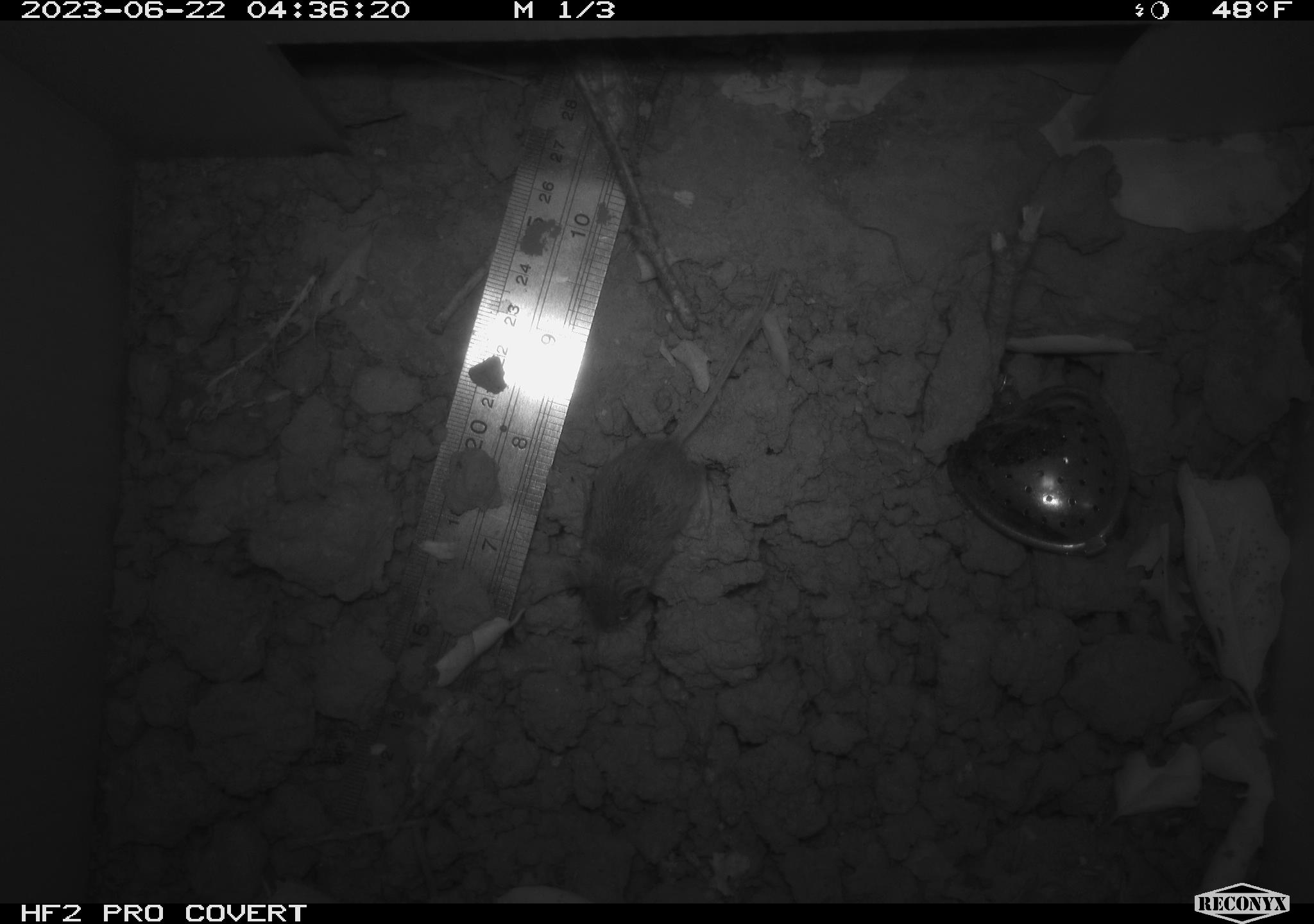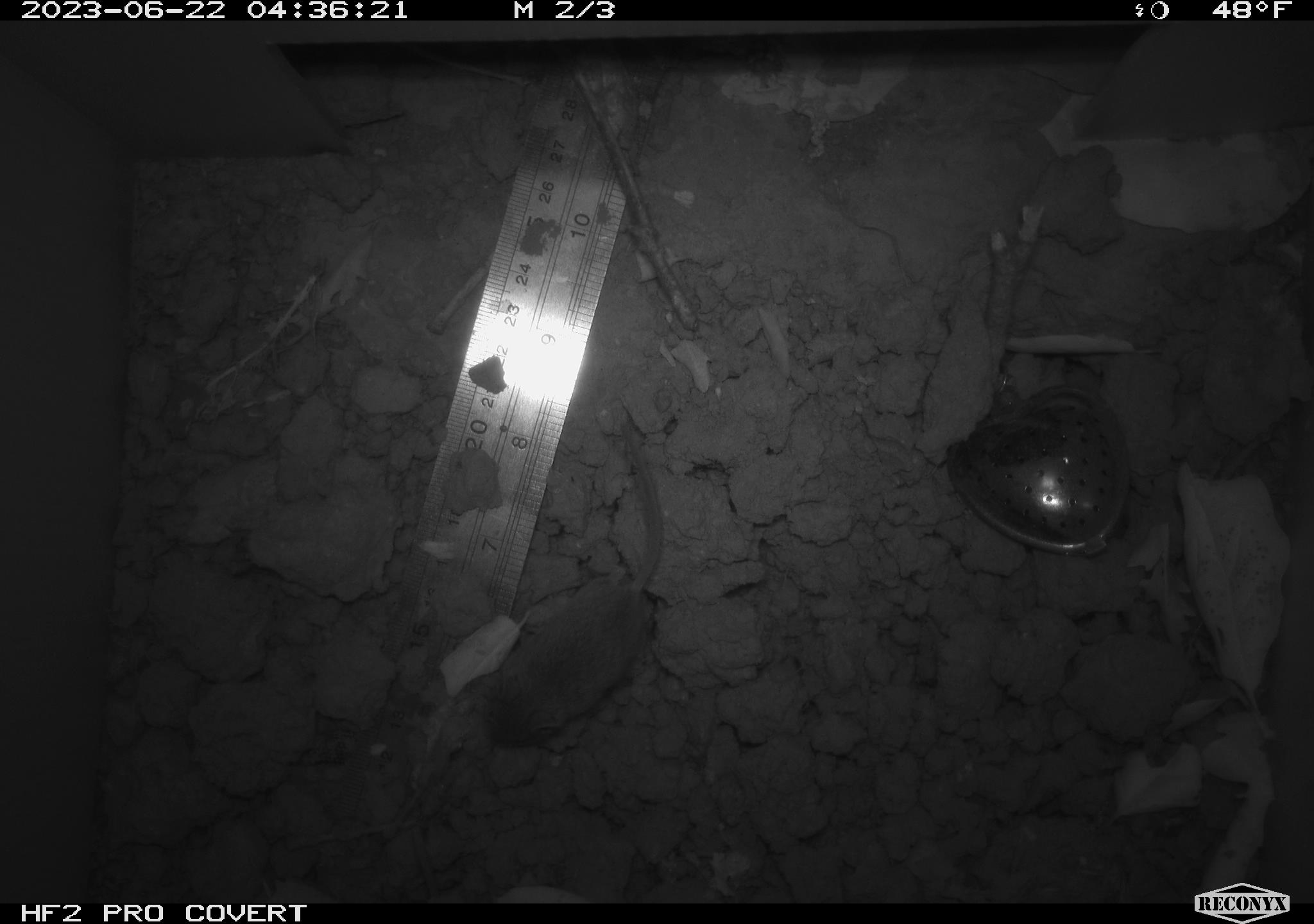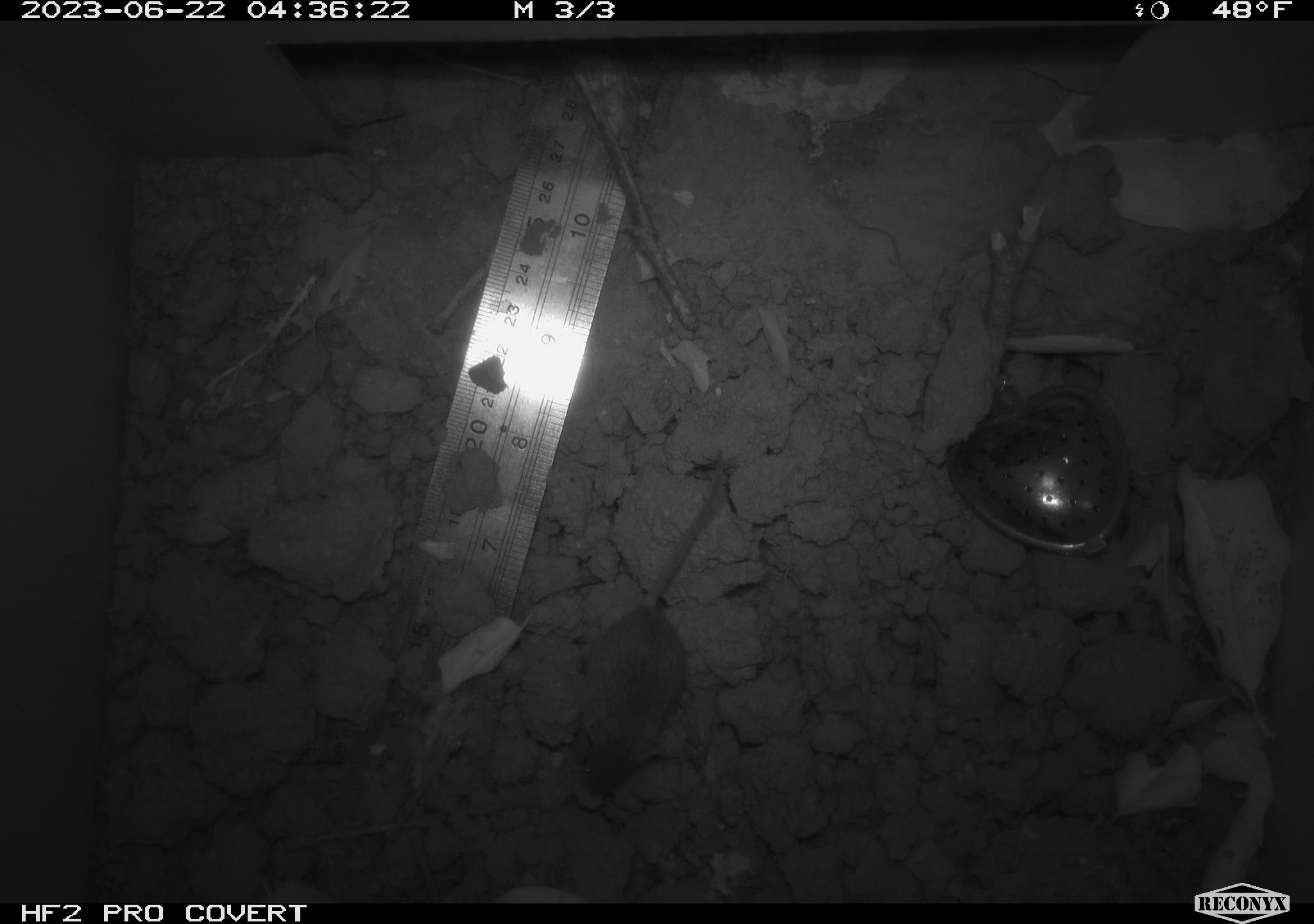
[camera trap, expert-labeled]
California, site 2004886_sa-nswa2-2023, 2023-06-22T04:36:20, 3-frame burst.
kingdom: Animalia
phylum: Chordata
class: Mammalia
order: Rodentia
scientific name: Rodentia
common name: mouse species